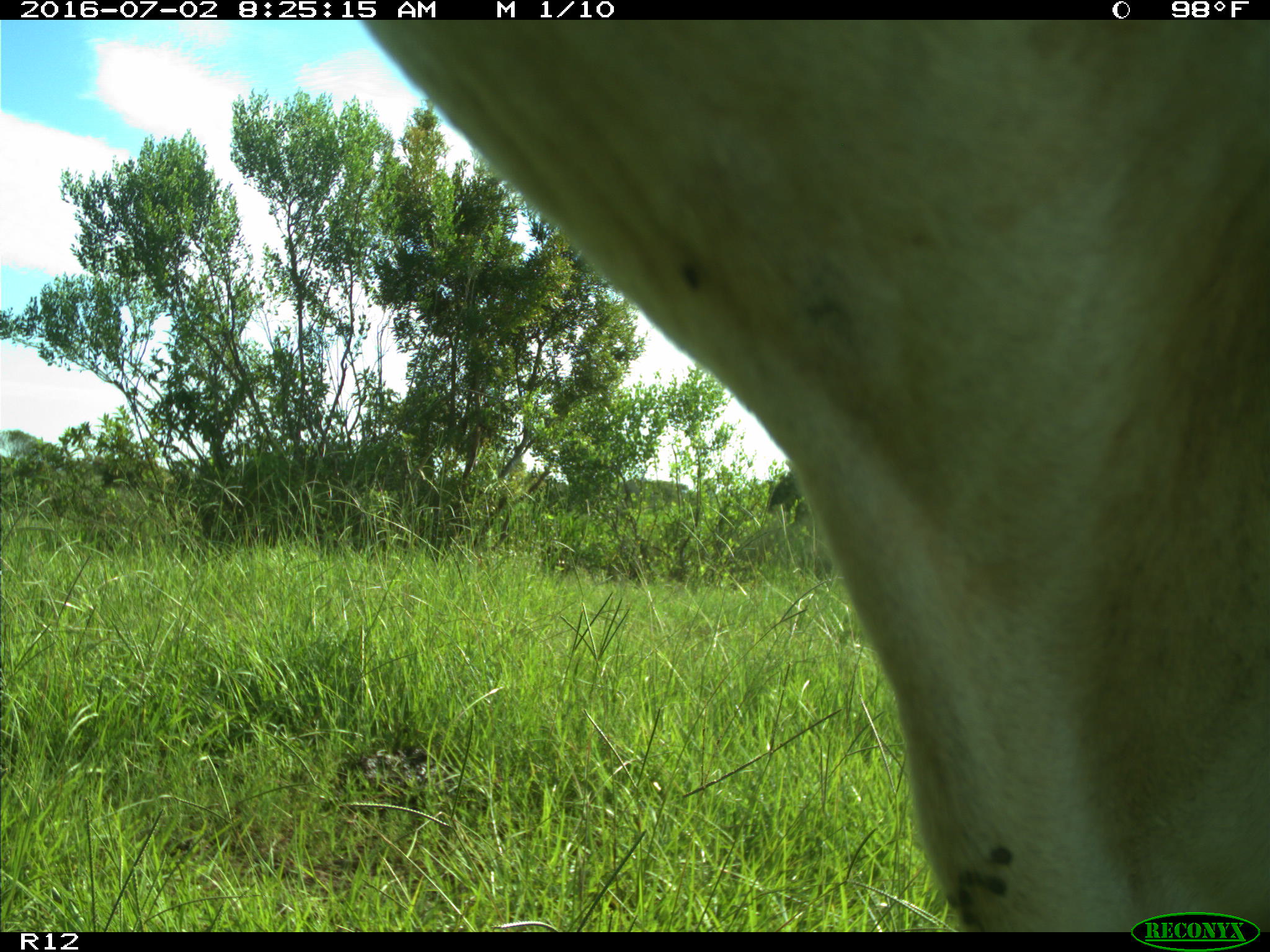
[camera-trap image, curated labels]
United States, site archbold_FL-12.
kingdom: Animalia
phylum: Chordata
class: Mammalia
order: Artiodactyla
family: Bovidae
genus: Bos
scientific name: Bos taurus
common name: domestic cow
Bos taurus (domestic cow).